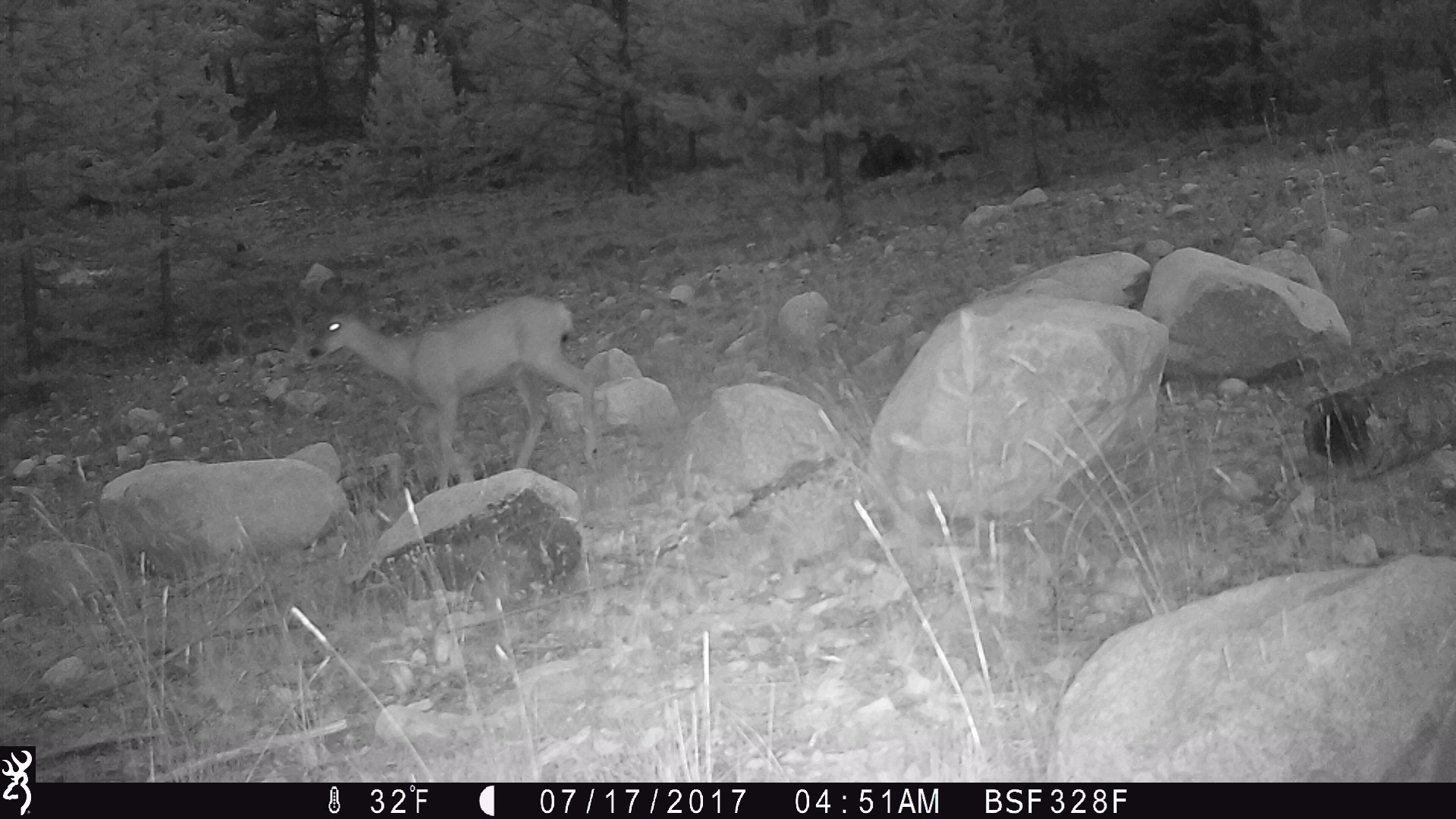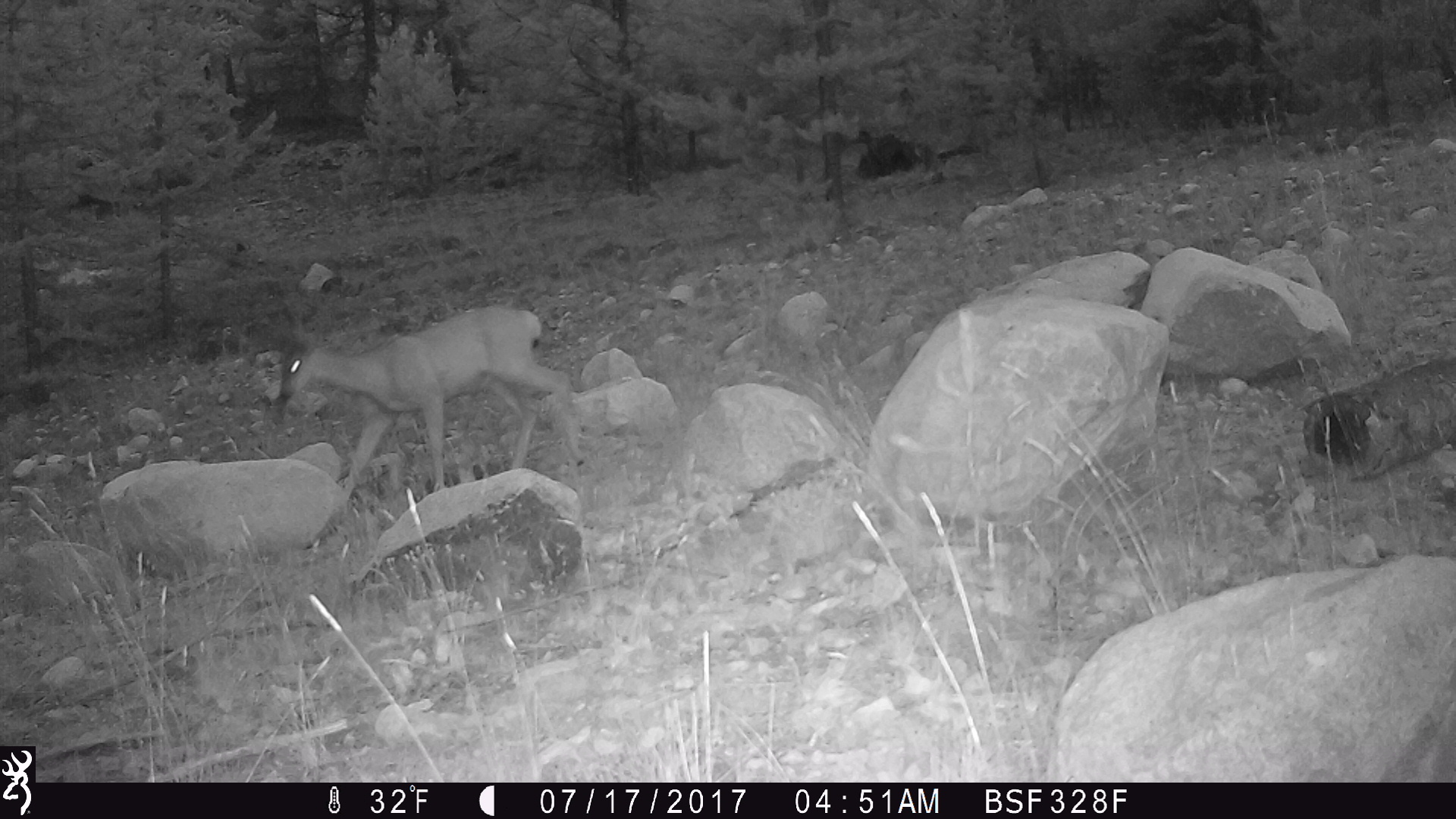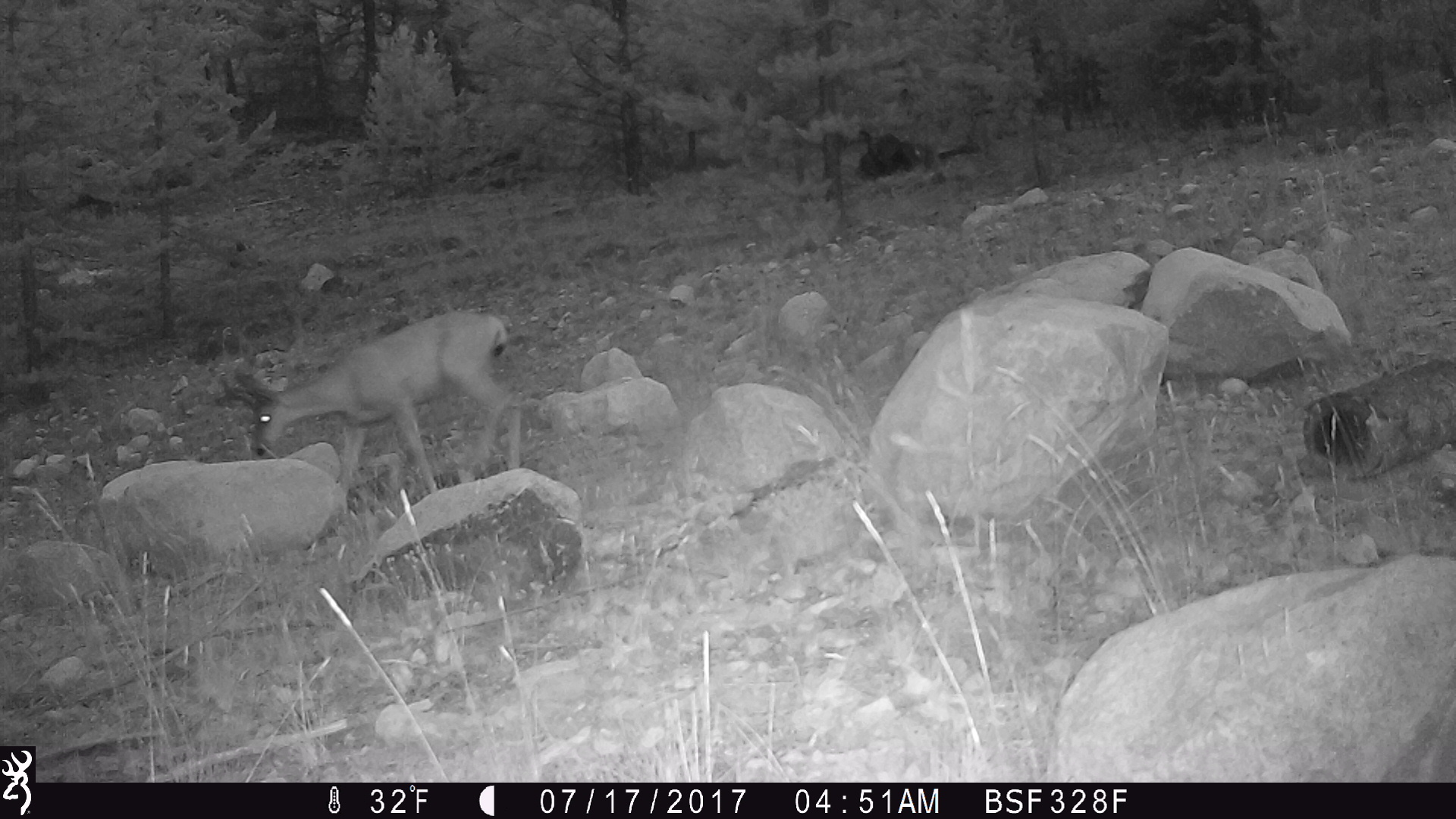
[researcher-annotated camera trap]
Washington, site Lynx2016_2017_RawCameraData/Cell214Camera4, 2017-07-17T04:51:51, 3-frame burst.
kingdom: Animalia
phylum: Chordata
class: Mammalia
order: Artiodactyla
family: Cervidae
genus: Odocoileus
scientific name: Odocoileus hemionus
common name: mule deer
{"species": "Odocoileus hemionus (mule deer)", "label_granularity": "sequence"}